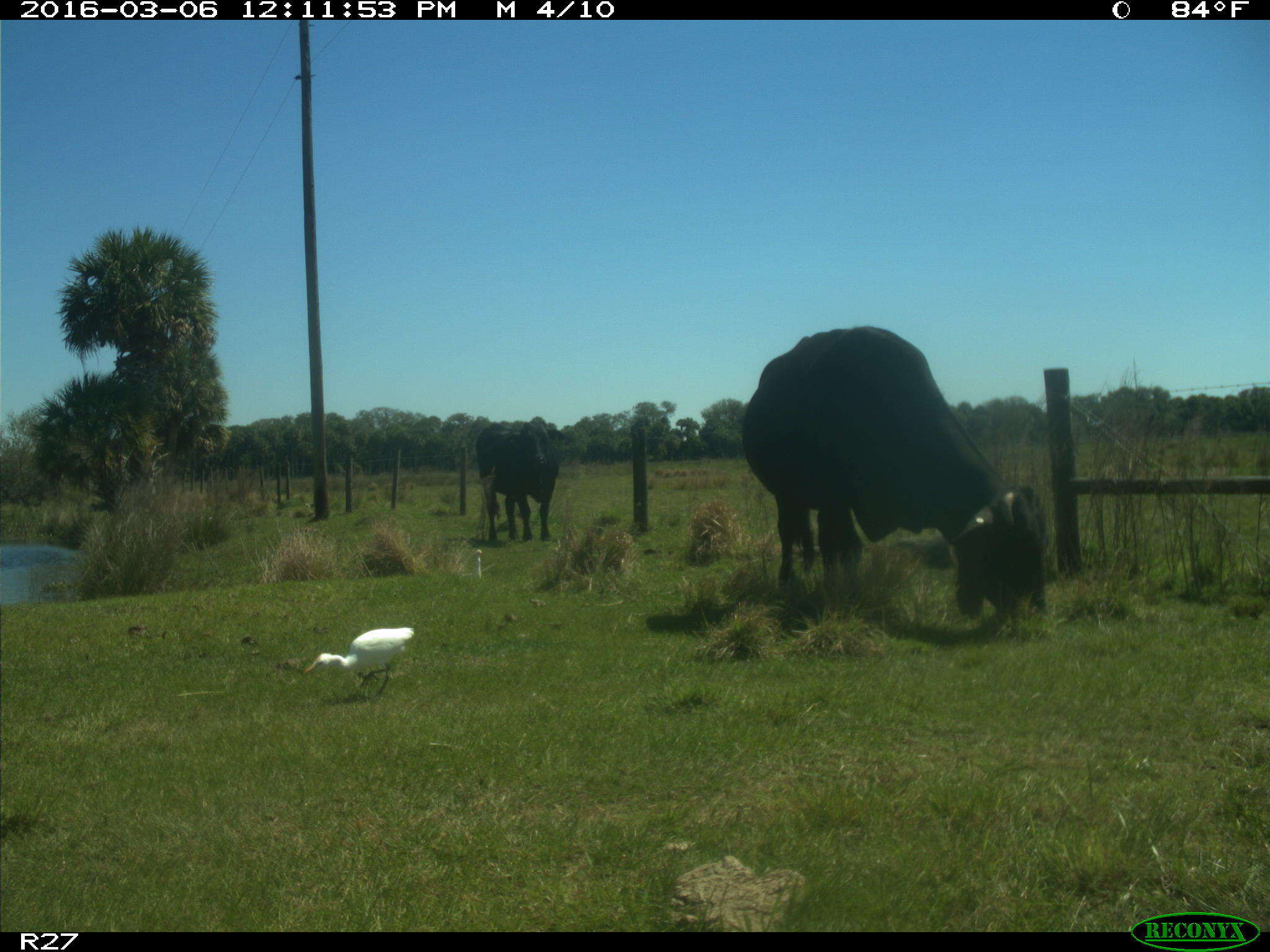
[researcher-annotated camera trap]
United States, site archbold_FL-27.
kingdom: Animalia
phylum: Chordata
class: Mammalia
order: Artiodactyla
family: Bovidae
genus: Bos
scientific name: Bos taurus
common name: domestic cow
Bos taurus (domestic cow).